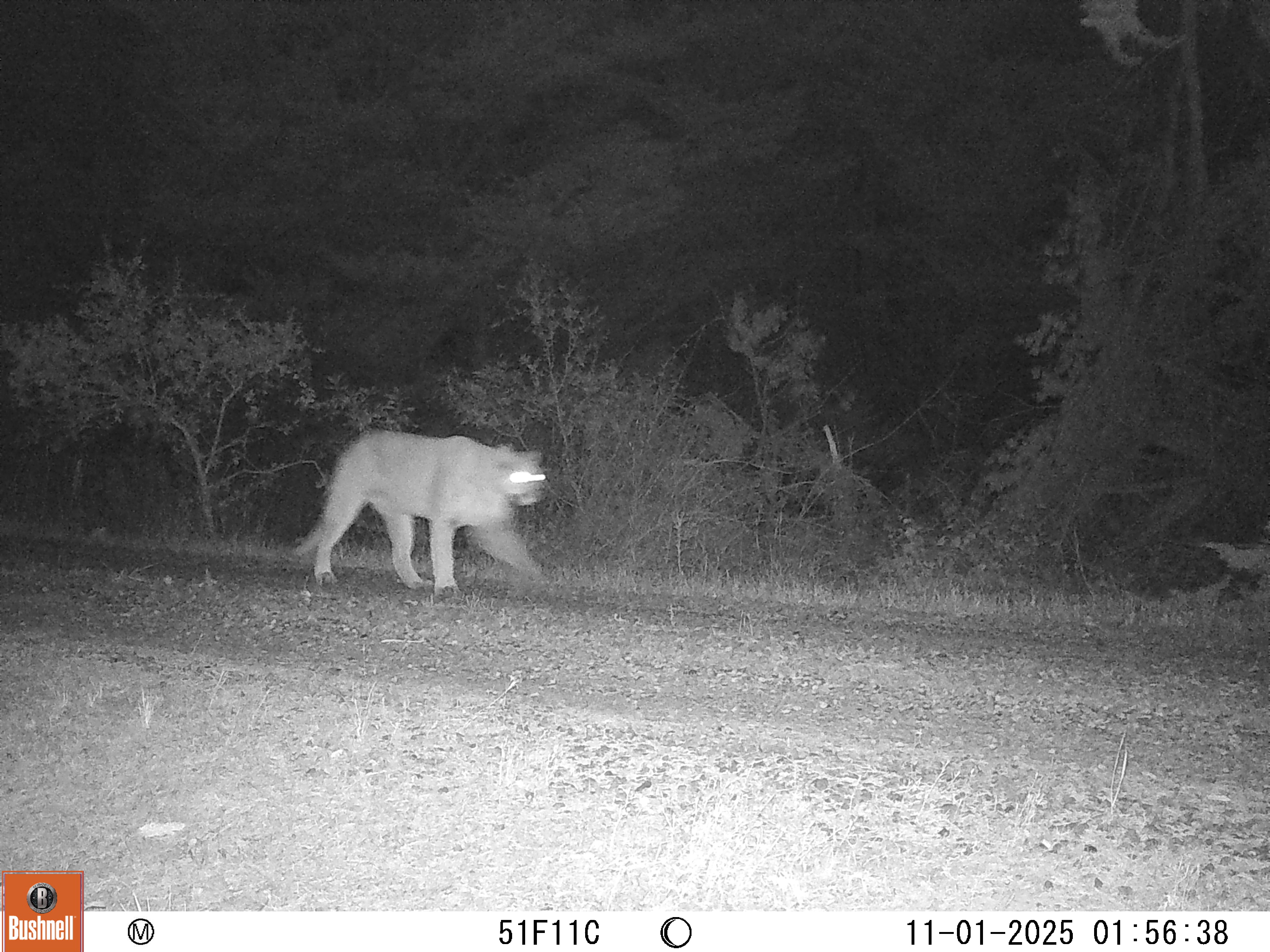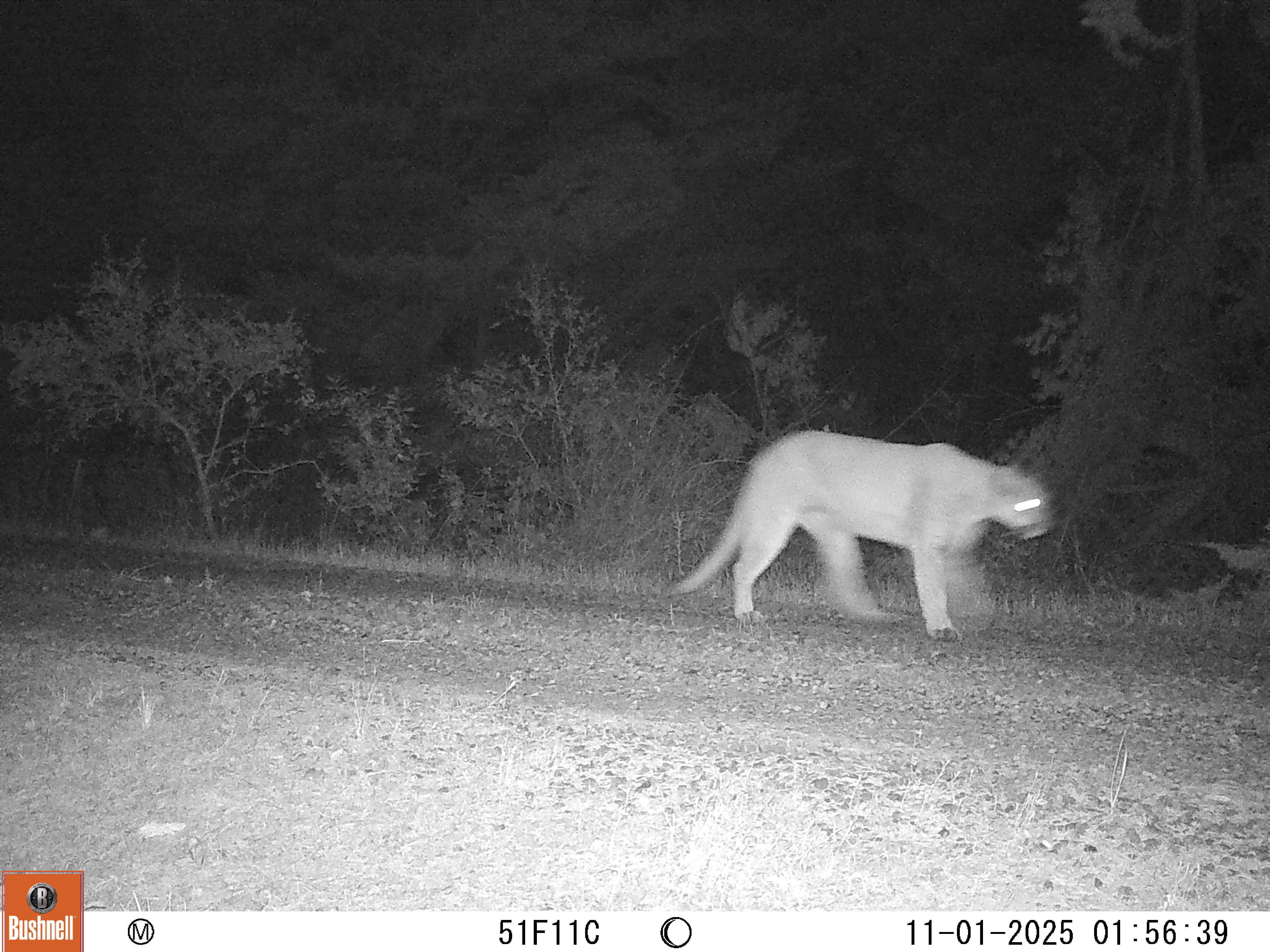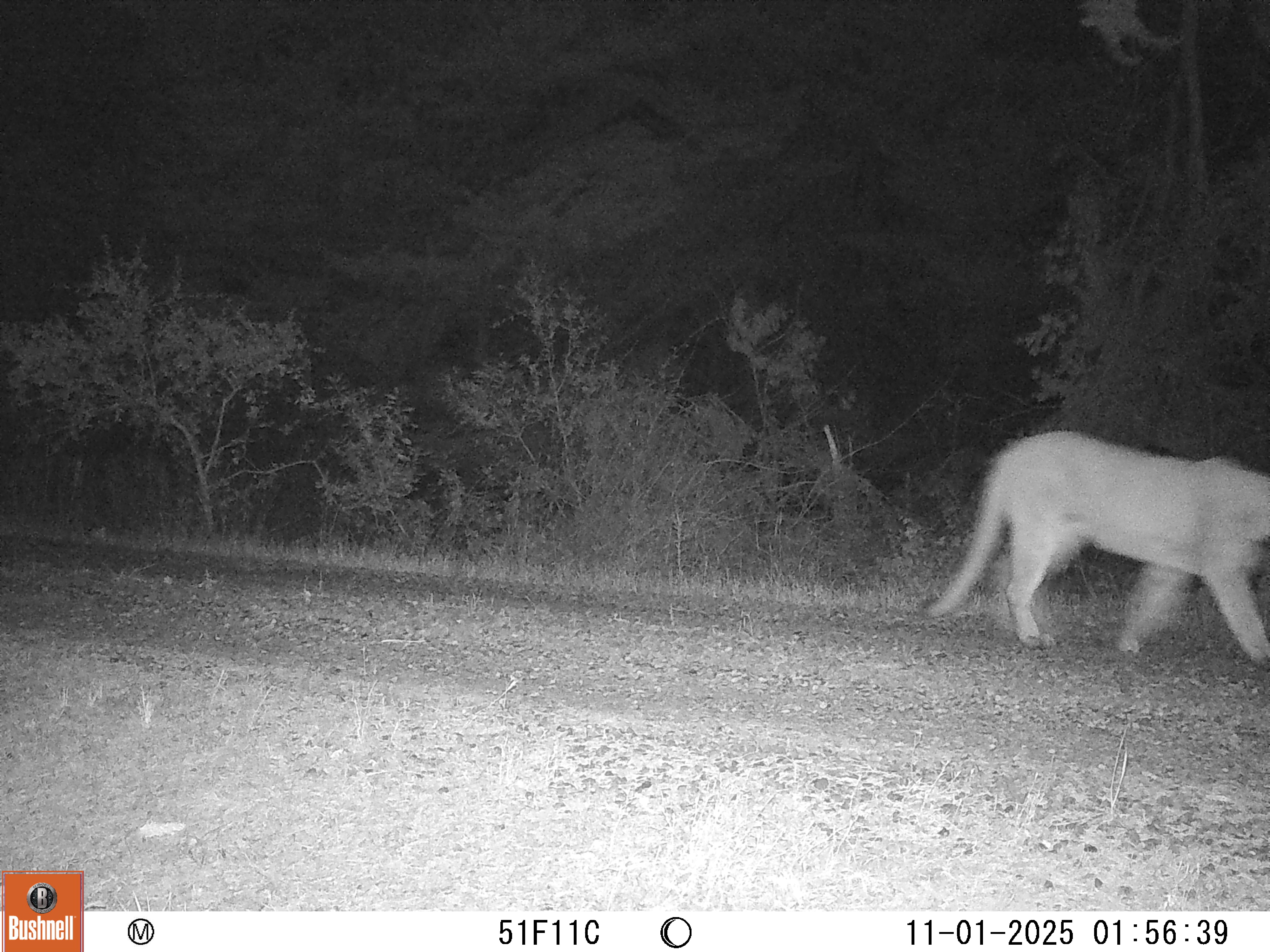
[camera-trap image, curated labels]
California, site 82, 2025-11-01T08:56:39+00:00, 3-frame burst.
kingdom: Animalia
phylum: Chordata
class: Mammalia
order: Carnivora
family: Felidae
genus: Puma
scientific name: Puma concolor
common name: puma